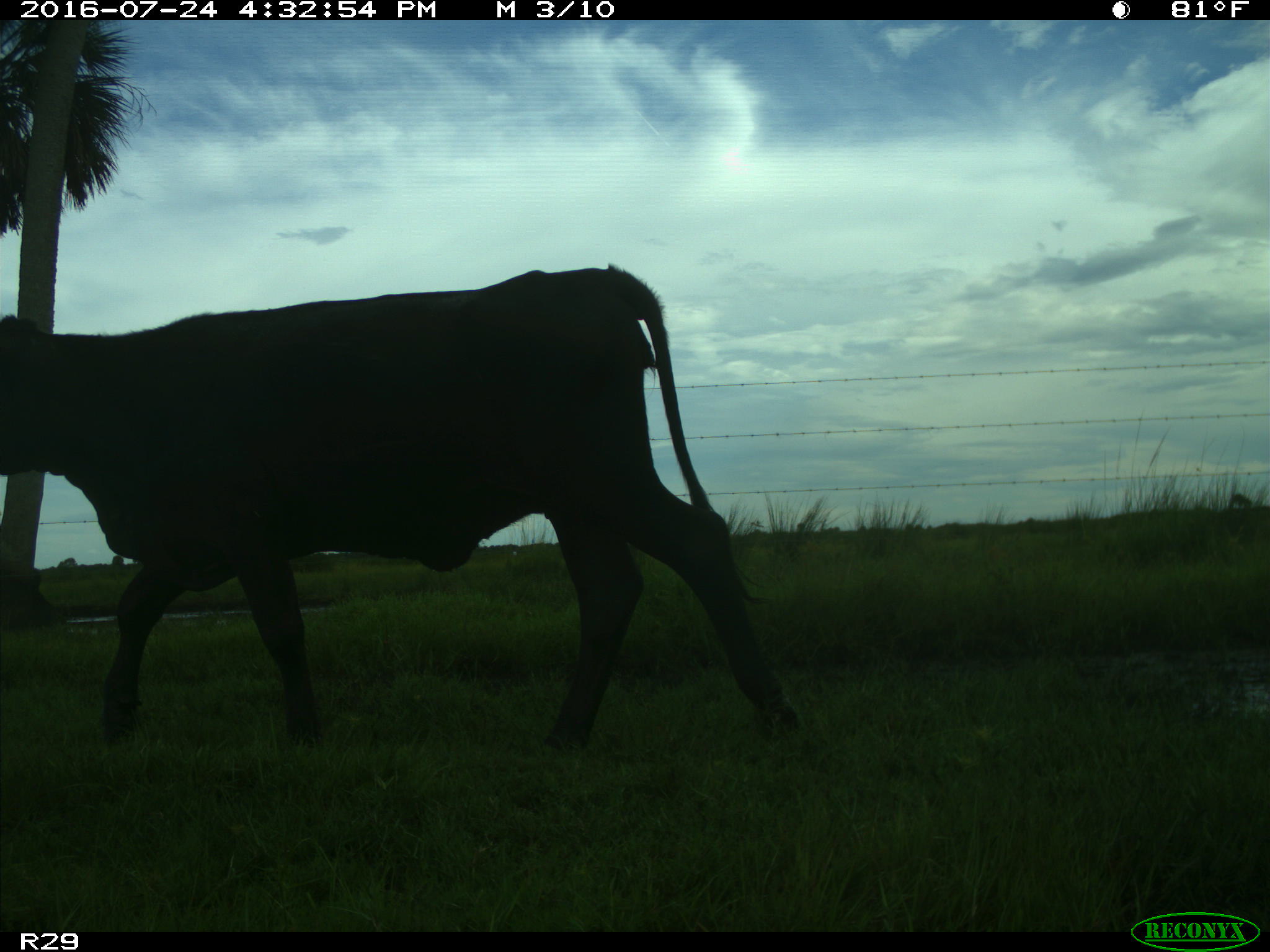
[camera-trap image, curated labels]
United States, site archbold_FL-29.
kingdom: Animalia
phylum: Chordata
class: Mammalia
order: Artiodactyla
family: Bovidae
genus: Bos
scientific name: Bos taurus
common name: domestic cow